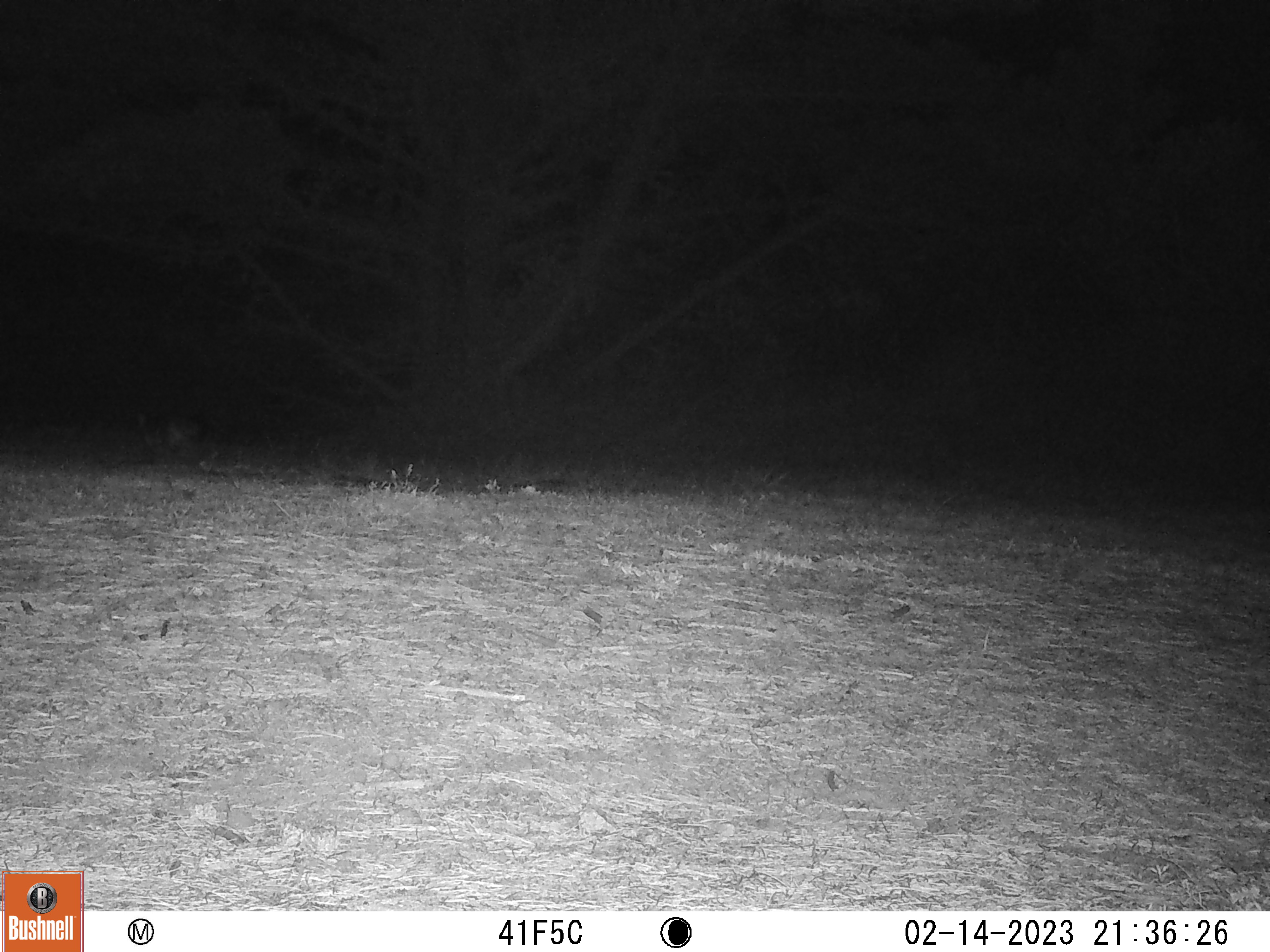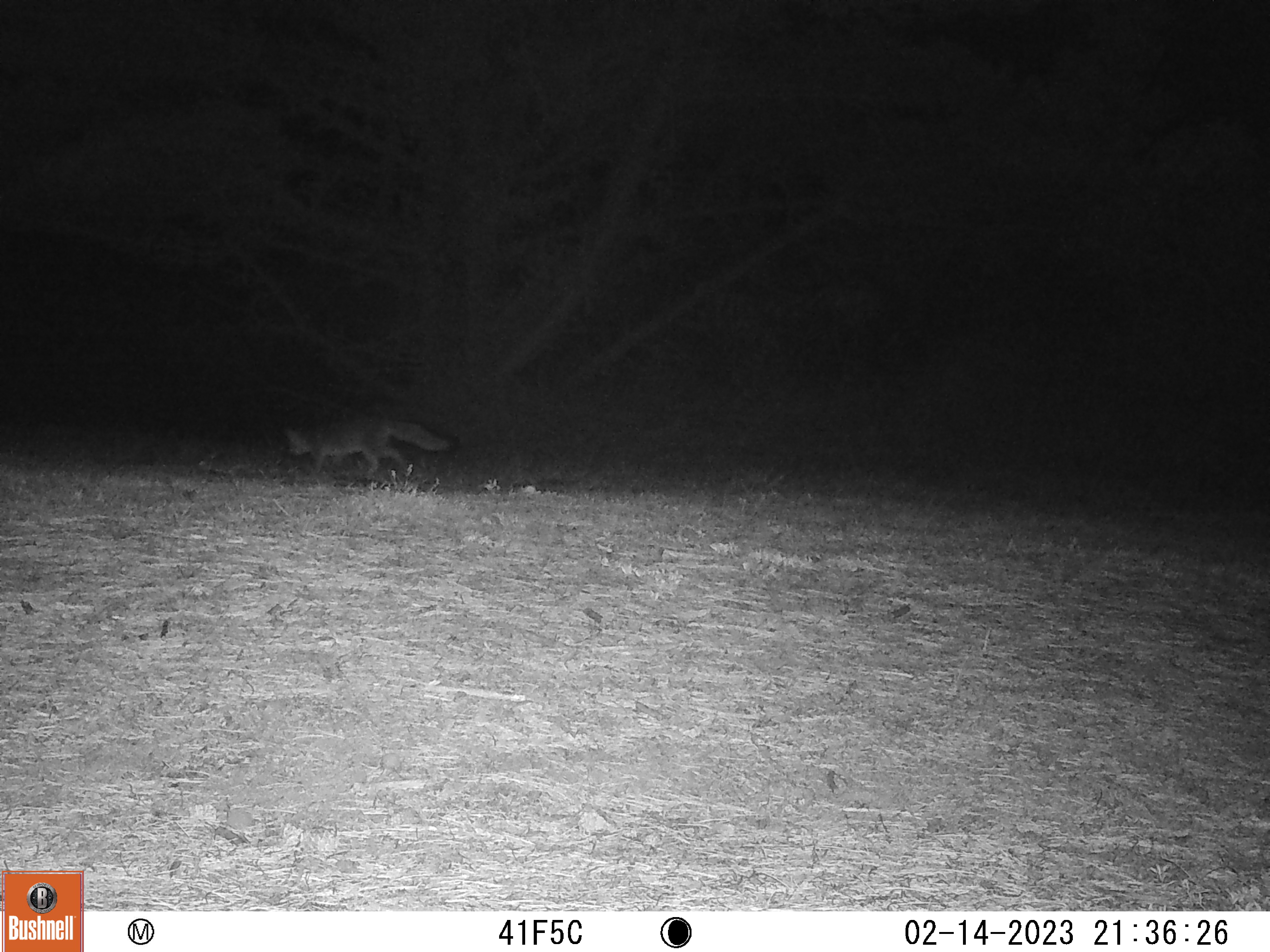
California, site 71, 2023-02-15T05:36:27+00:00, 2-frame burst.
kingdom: Animalia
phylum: Chordata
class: Mammalia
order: Carnivora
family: Canidae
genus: Urocyon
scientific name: Urocyon cinereoargenteus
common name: gray fox